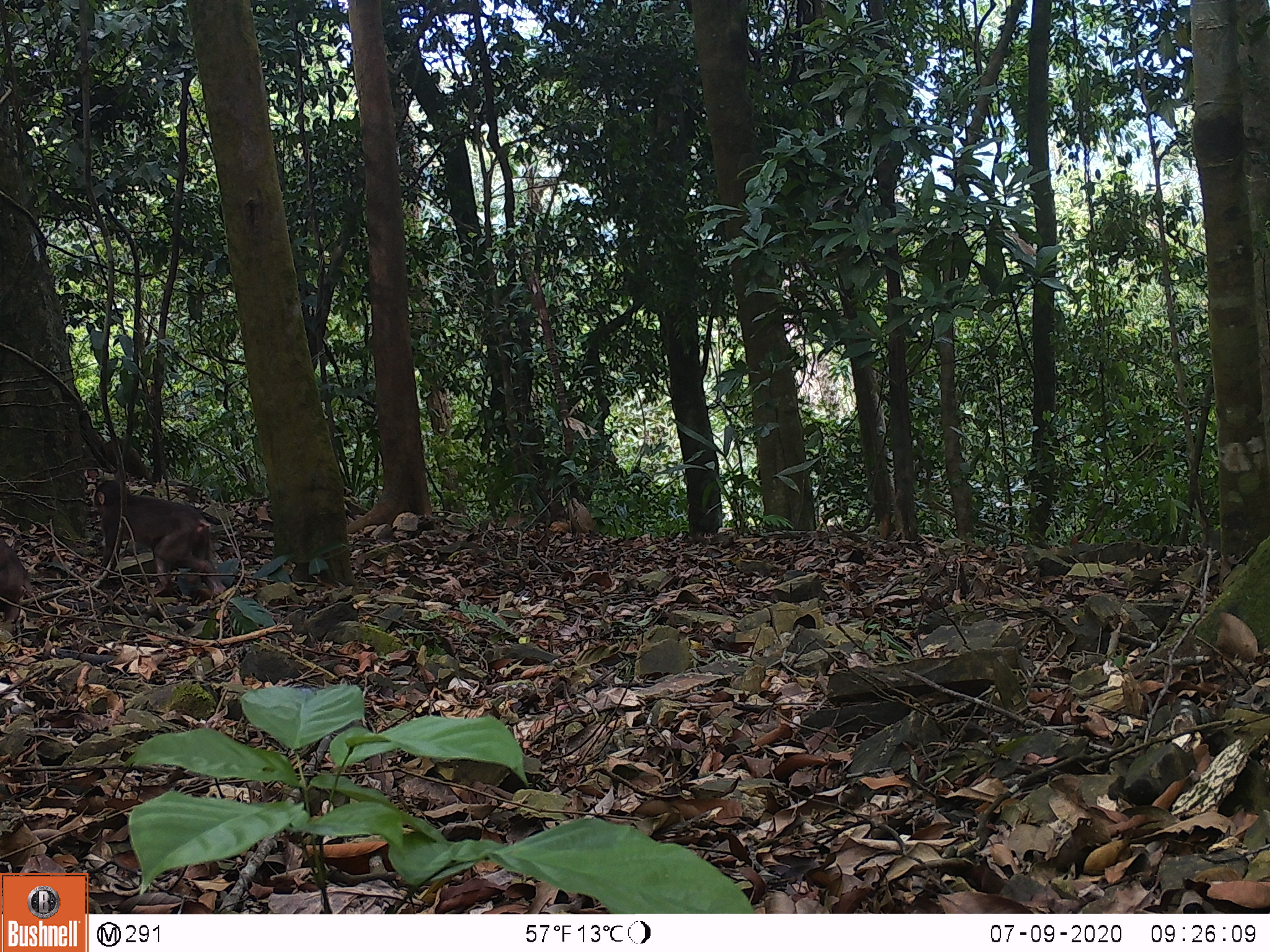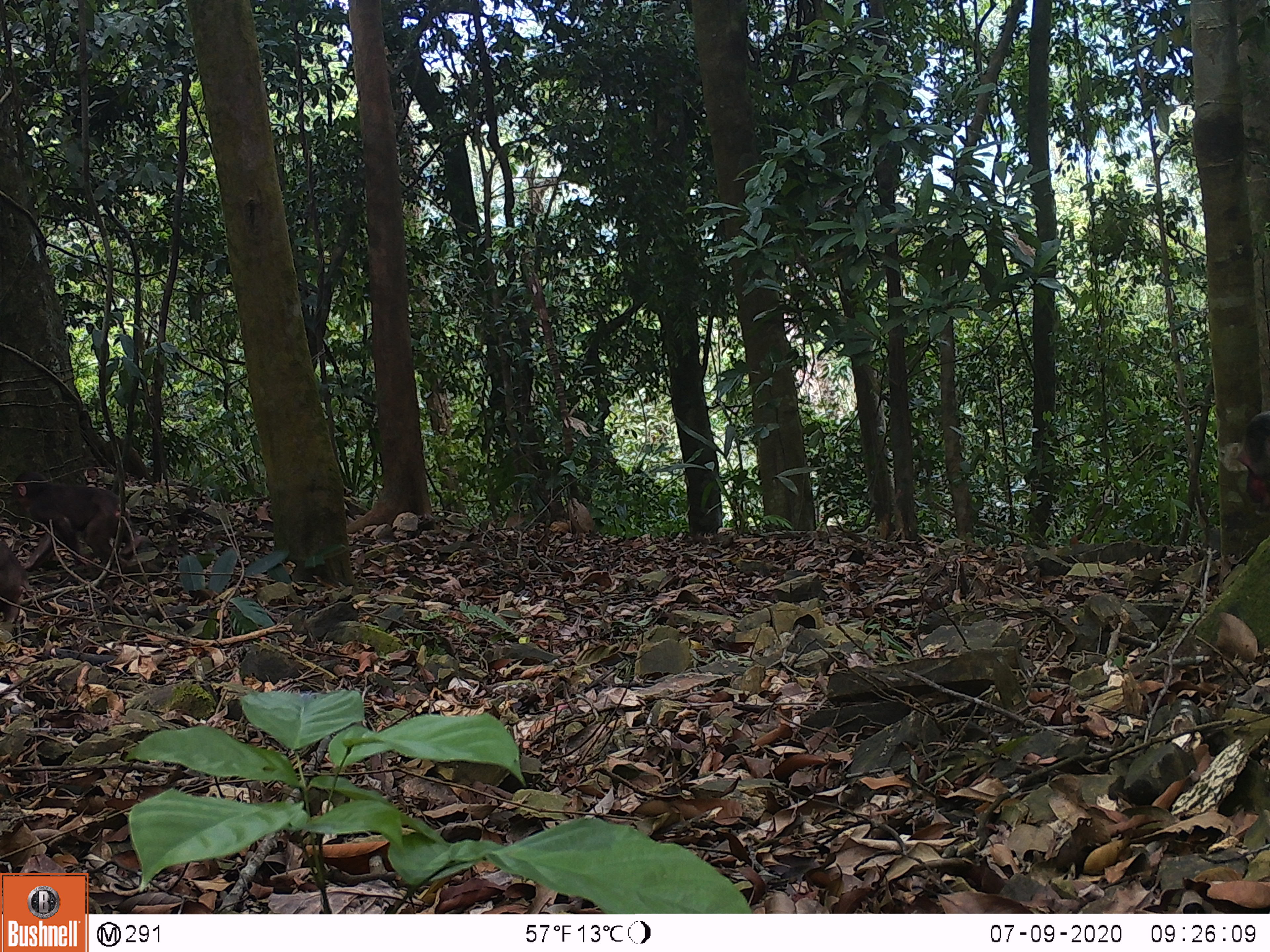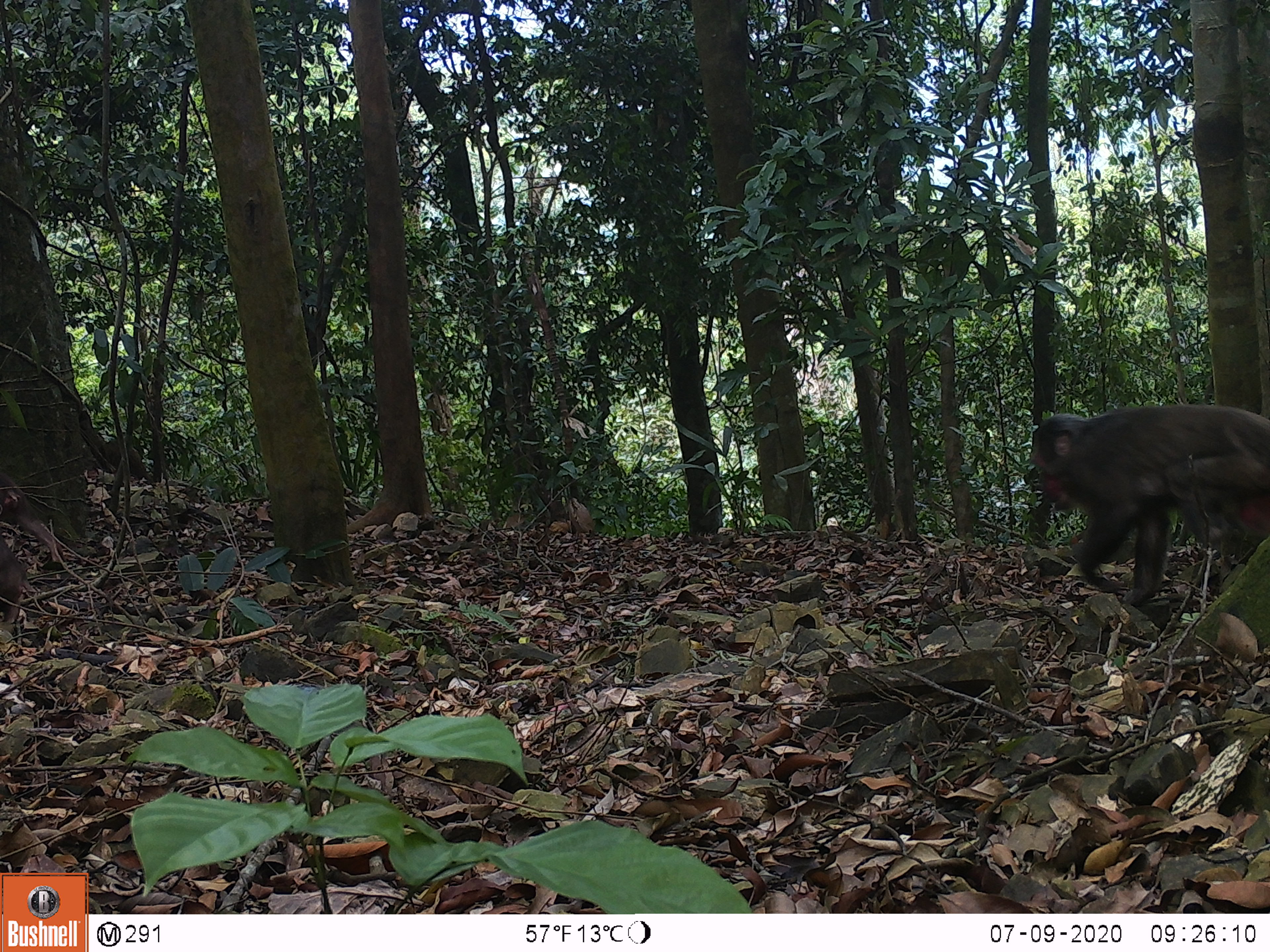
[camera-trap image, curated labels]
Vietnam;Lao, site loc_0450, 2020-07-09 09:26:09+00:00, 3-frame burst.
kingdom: Animalia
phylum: Chordata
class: Mammalia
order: Primates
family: Cercopithecidae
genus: Macaca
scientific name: Macaca arctoides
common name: stump-tailed macaque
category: stump tailed macaque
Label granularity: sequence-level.